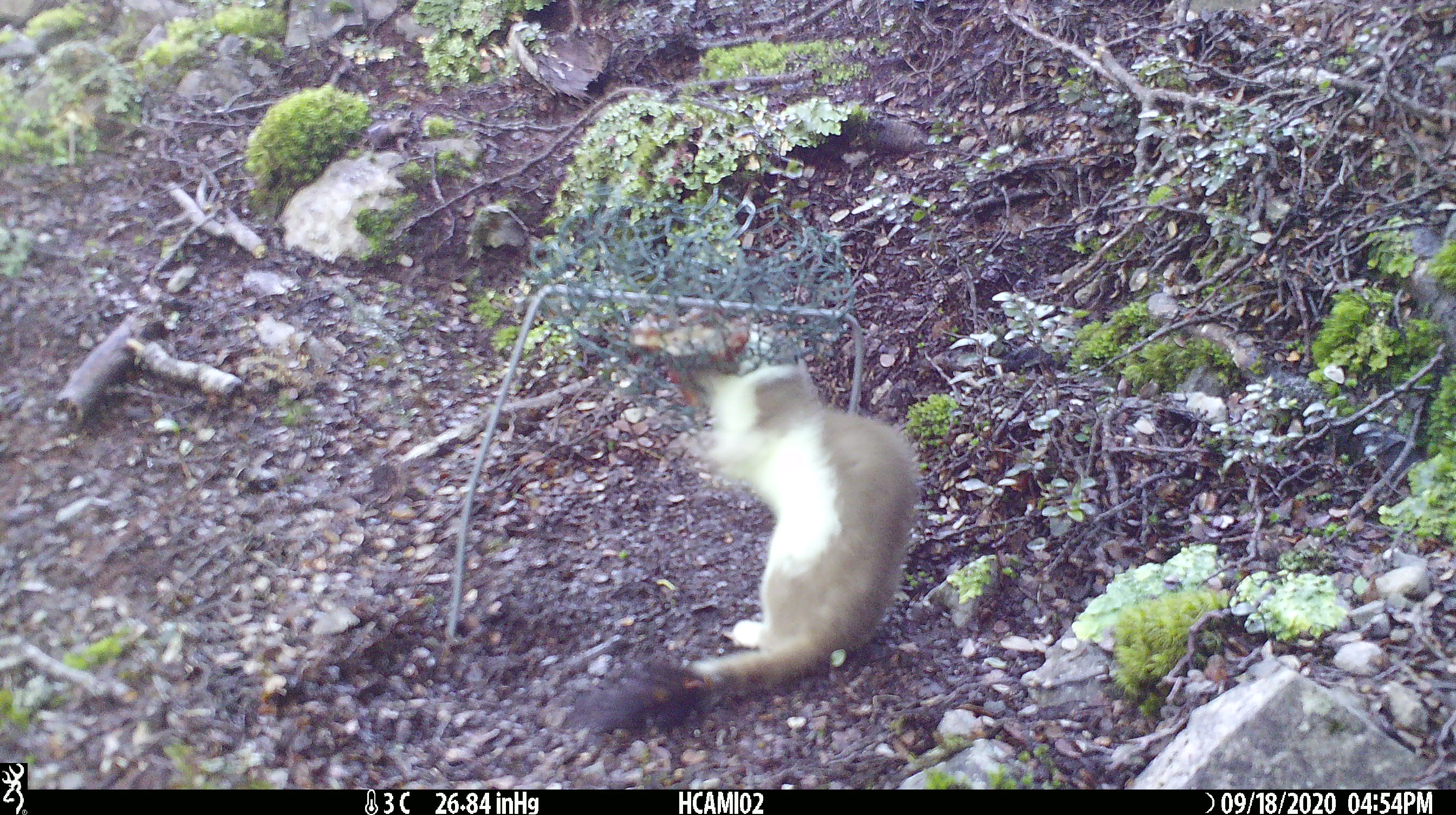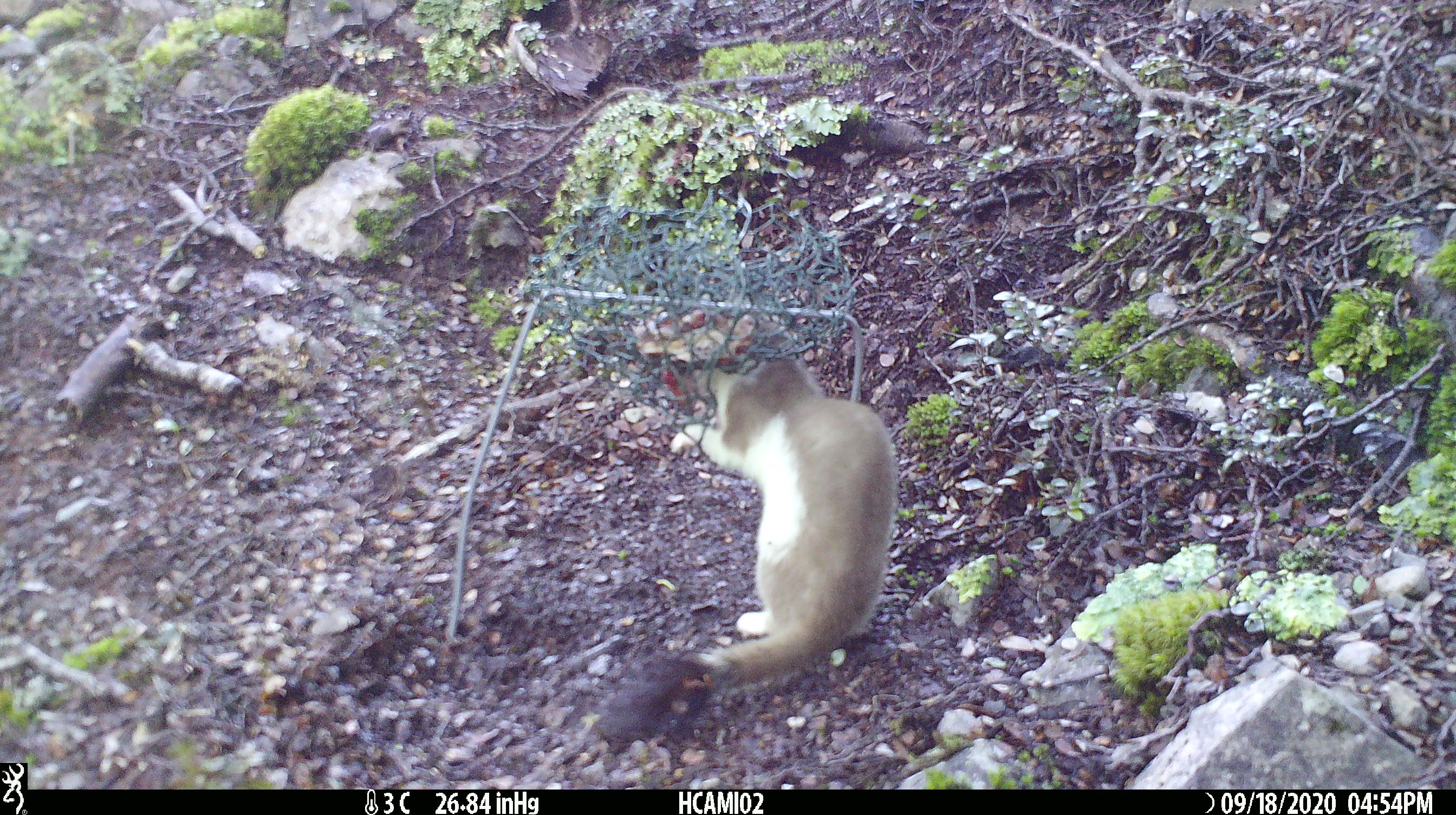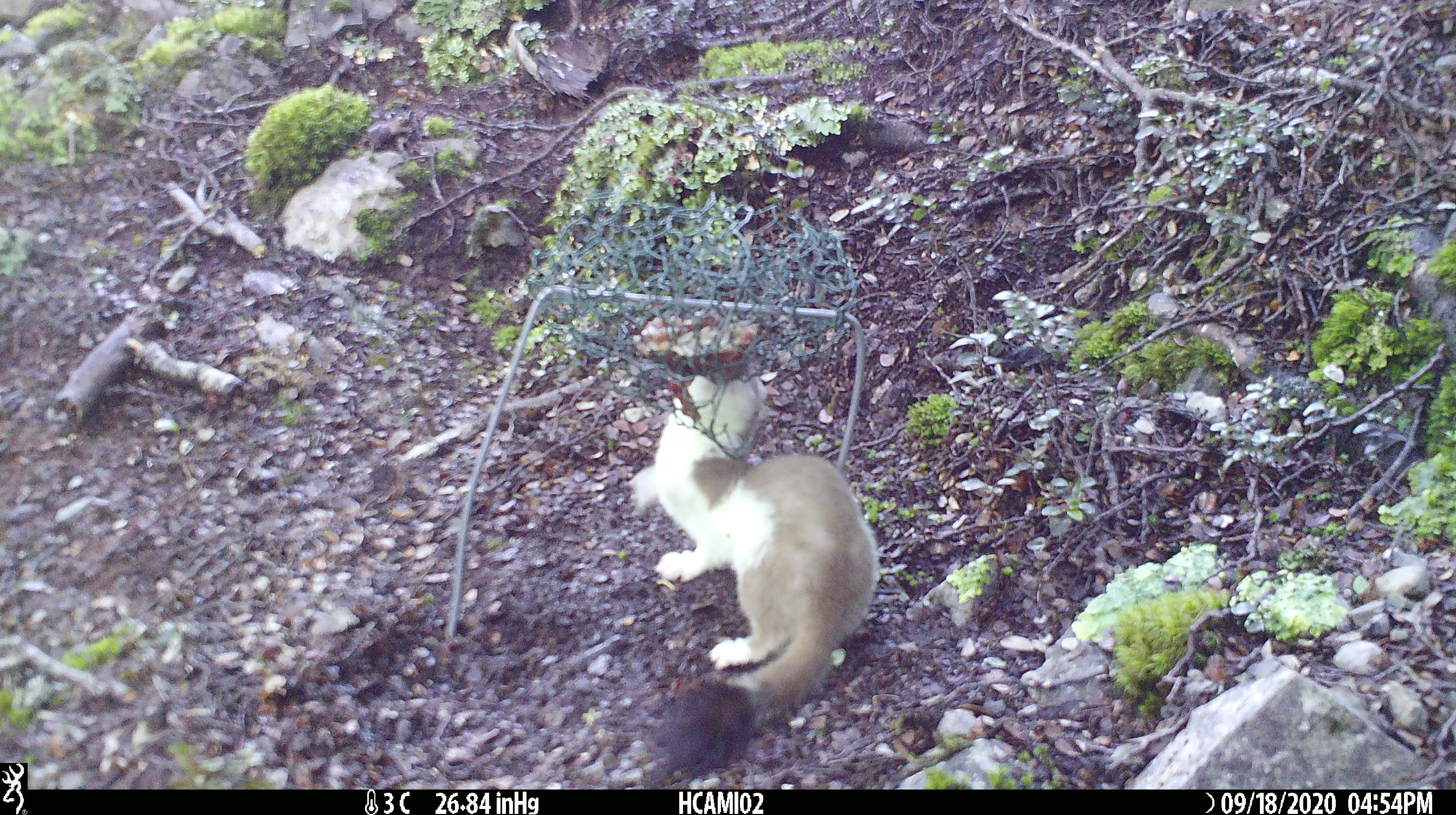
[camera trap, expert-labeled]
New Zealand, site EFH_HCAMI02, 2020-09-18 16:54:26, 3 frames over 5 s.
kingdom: Animalia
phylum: Chordata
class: Mammalia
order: Carnivora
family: Mustelidae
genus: Mustela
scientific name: Mustela erminea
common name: stoat